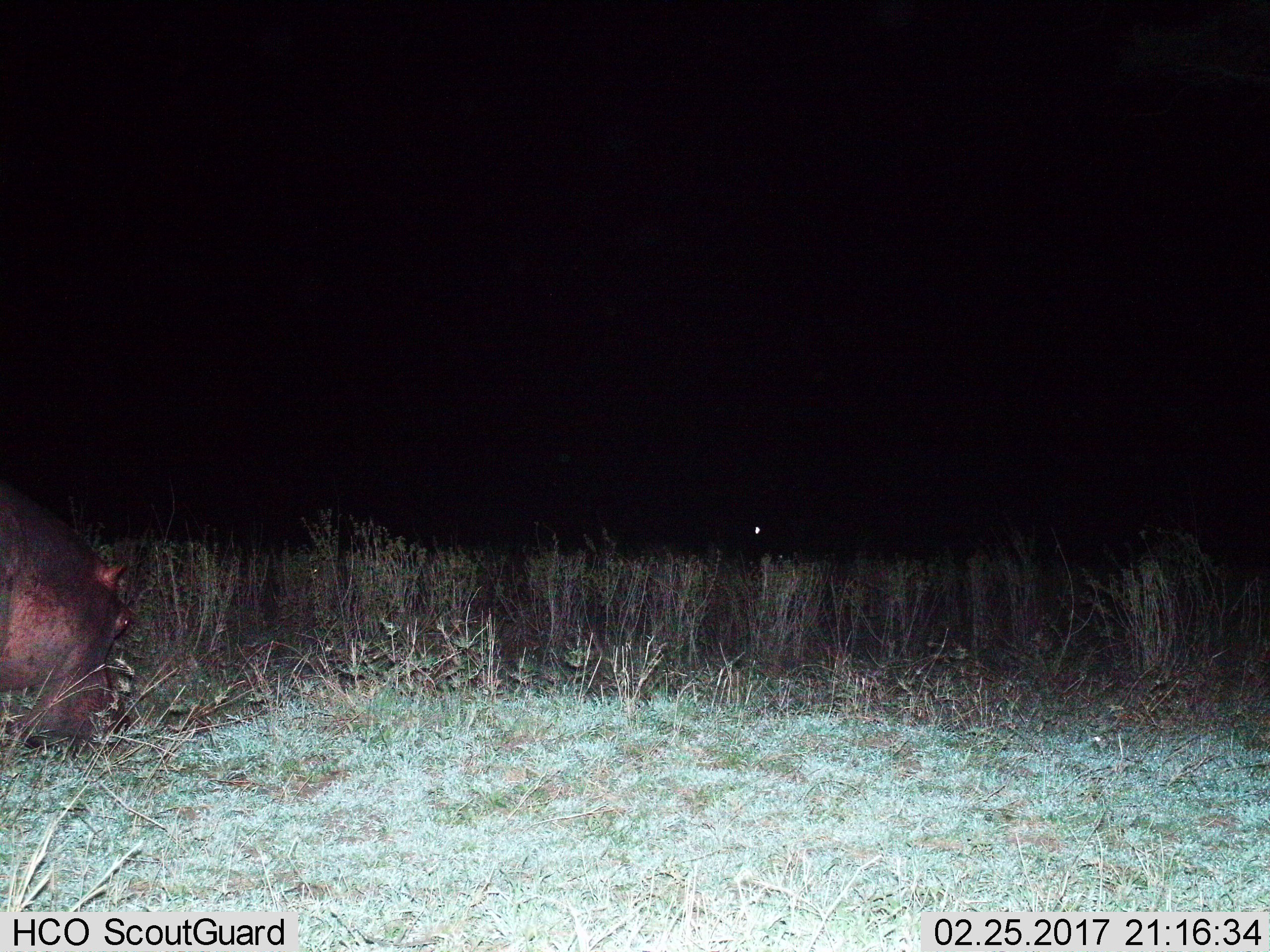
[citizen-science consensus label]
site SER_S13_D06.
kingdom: Animalia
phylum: Chordata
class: Mammalia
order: Artiodactyla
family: Hippopotamidae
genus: Hippopotamus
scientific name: Hippopotamus amphibius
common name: hippopotamus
Hippopotamus (Hippopotamus amphibius), count 1. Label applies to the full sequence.